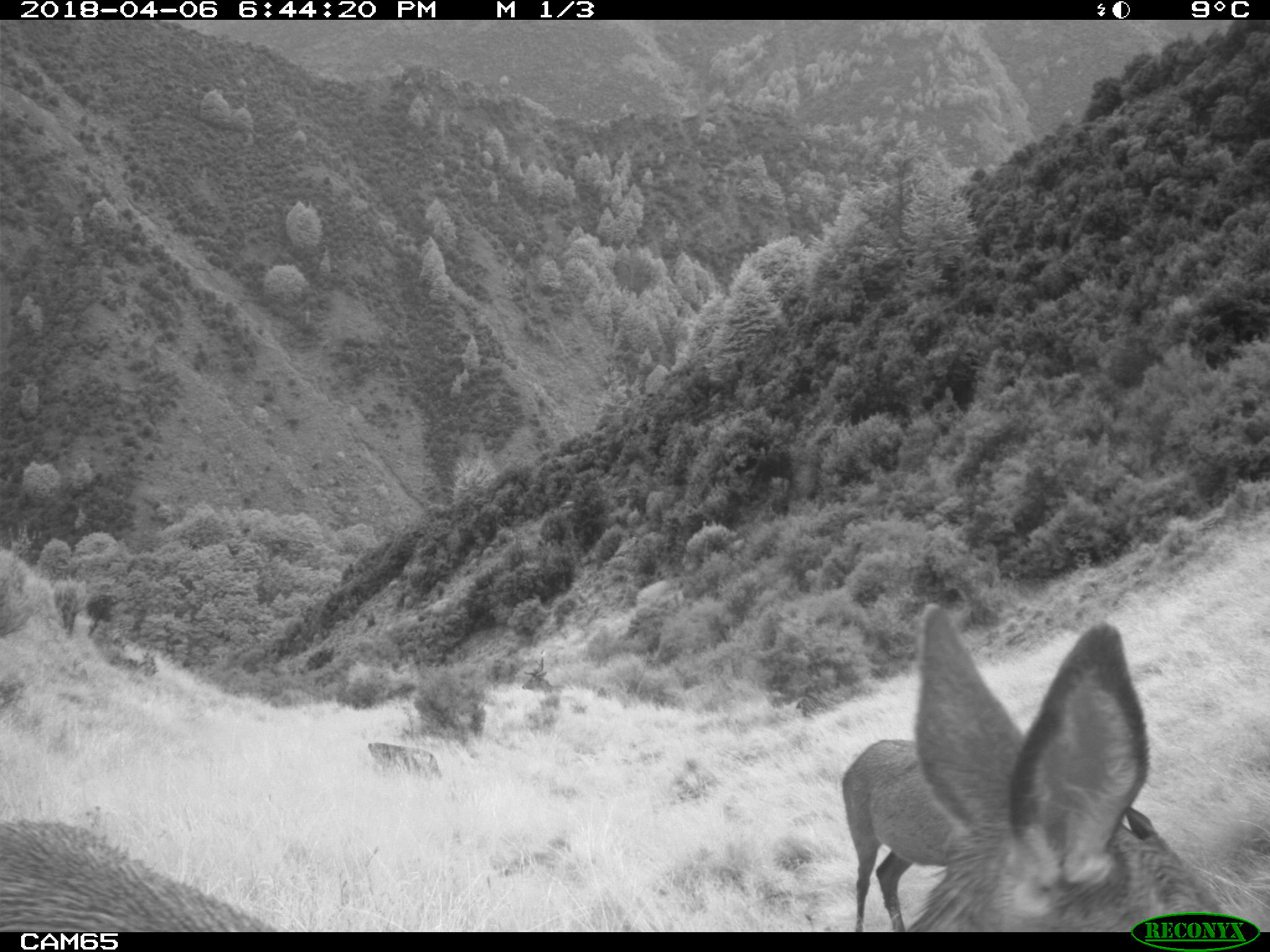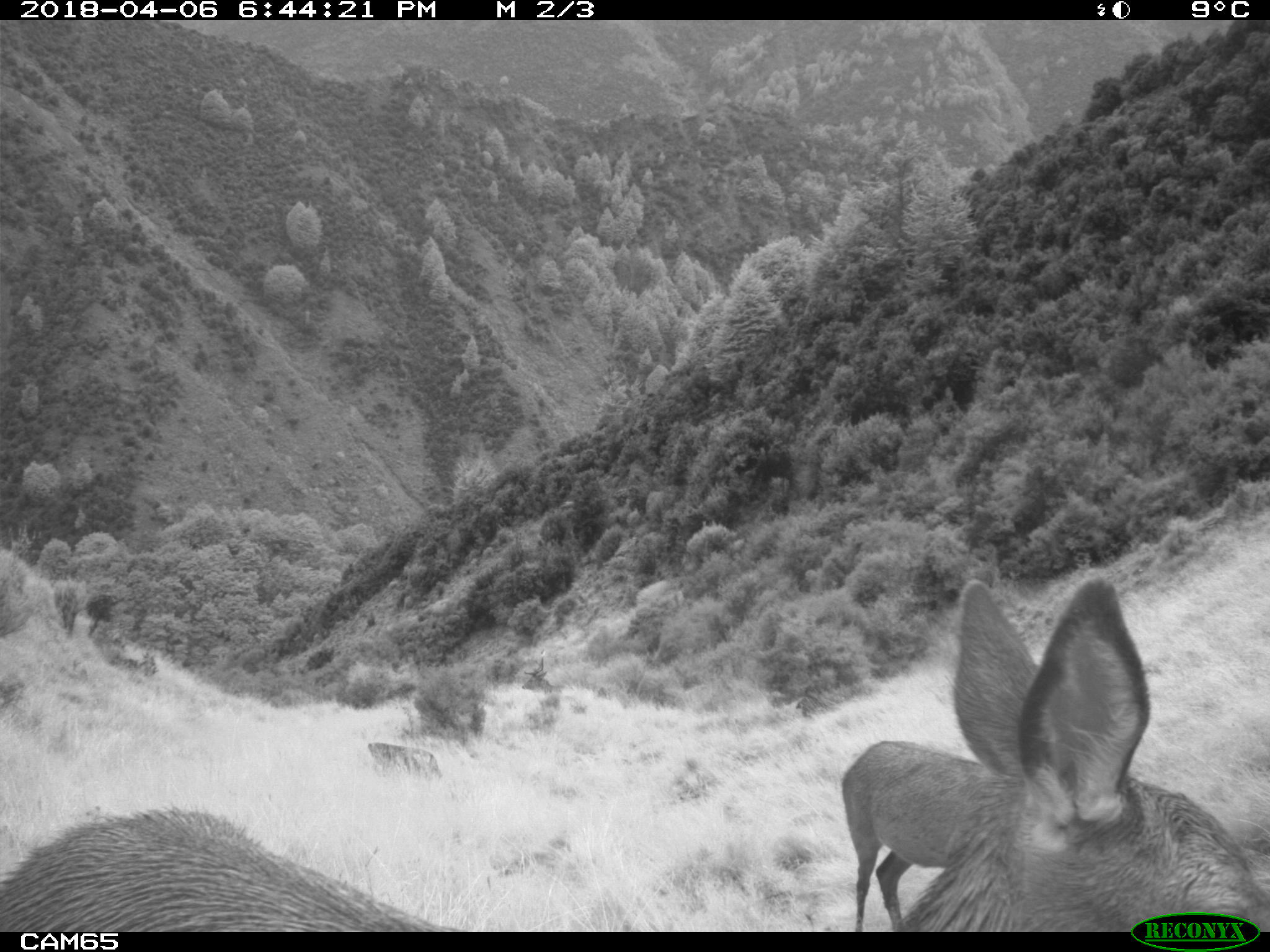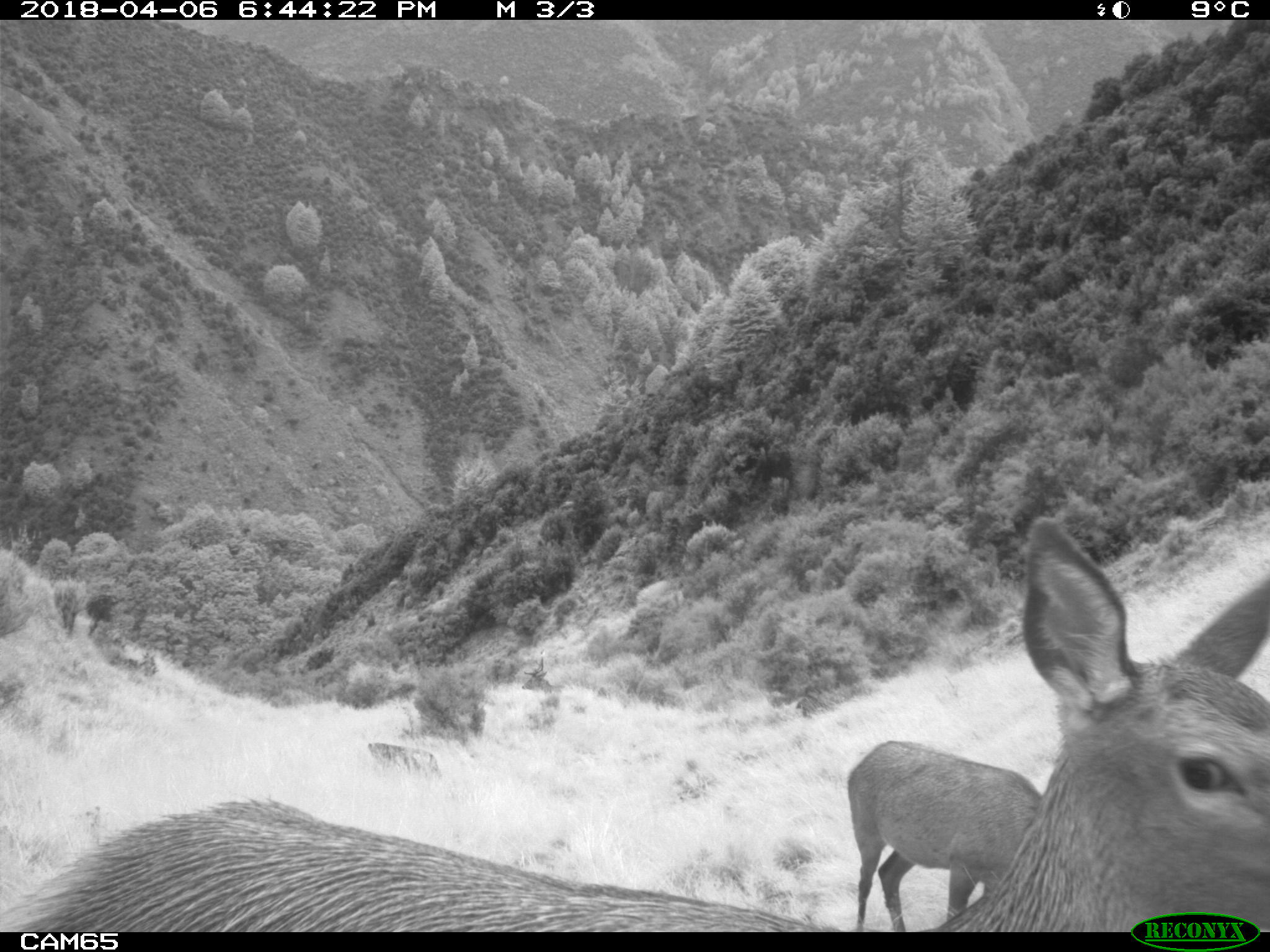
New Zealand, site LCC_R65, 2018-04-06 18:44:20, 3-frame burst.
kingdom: Animalia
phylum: Chordata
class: Mammalia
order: Artiodactyla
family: Cervidae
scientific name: Cervidae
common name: deer